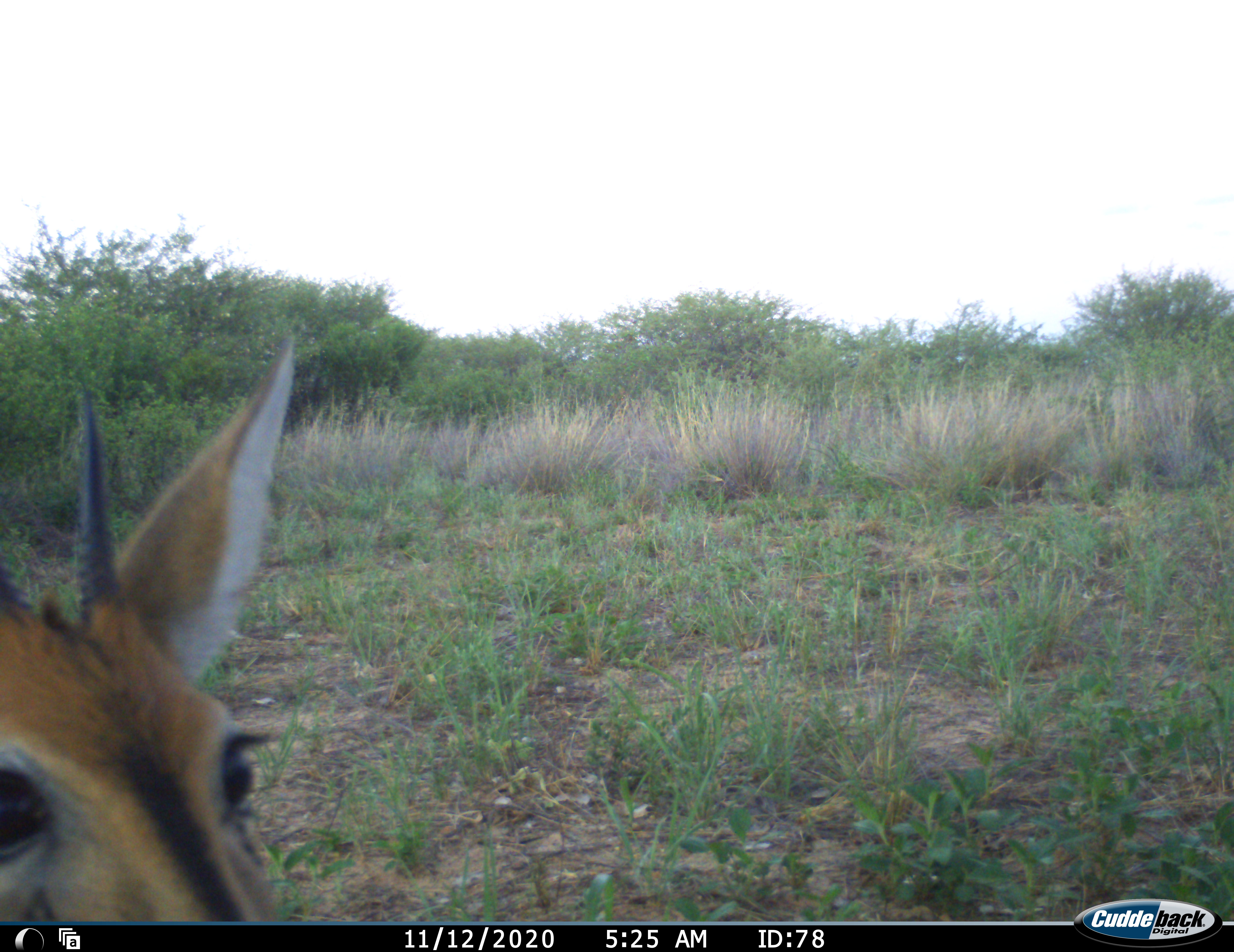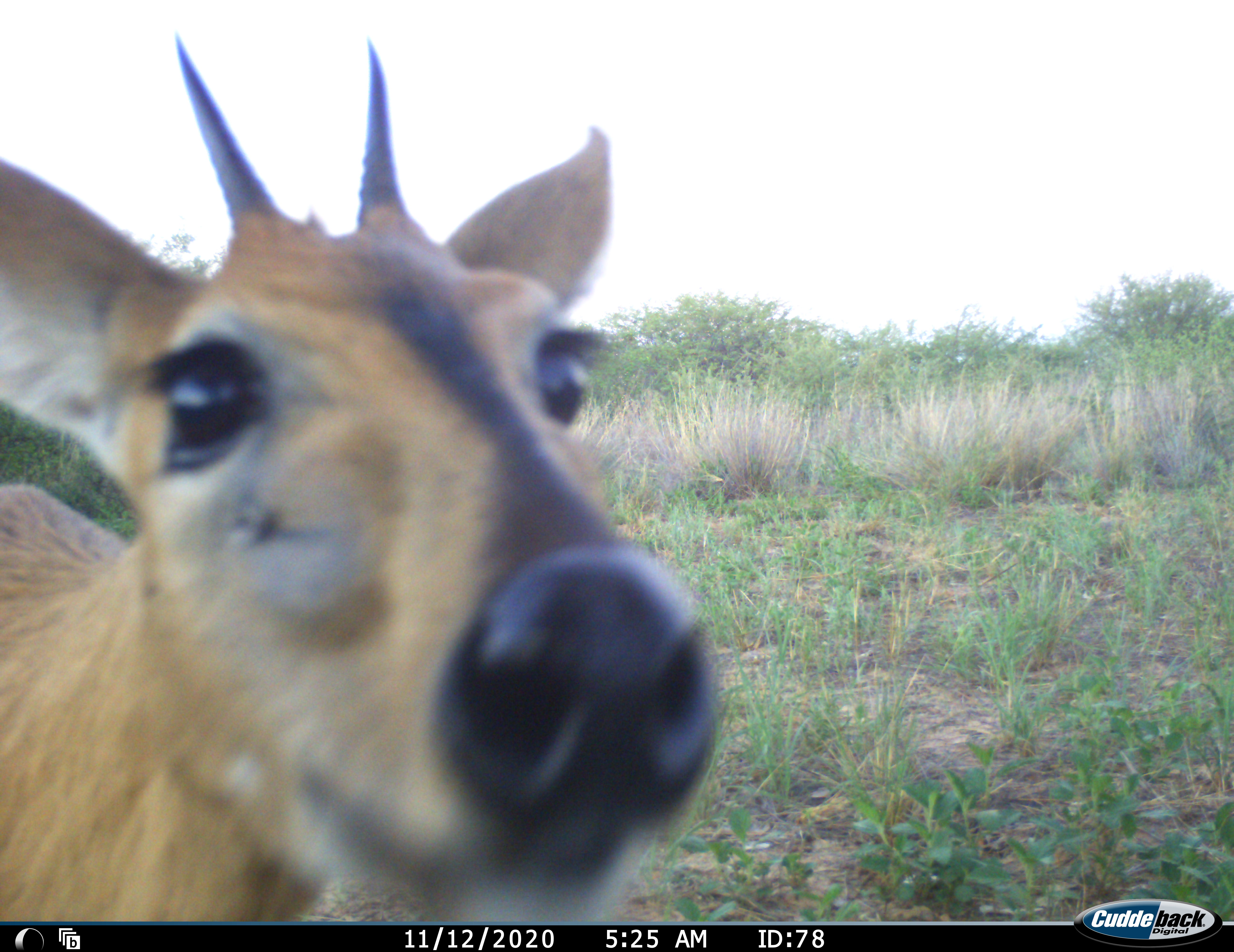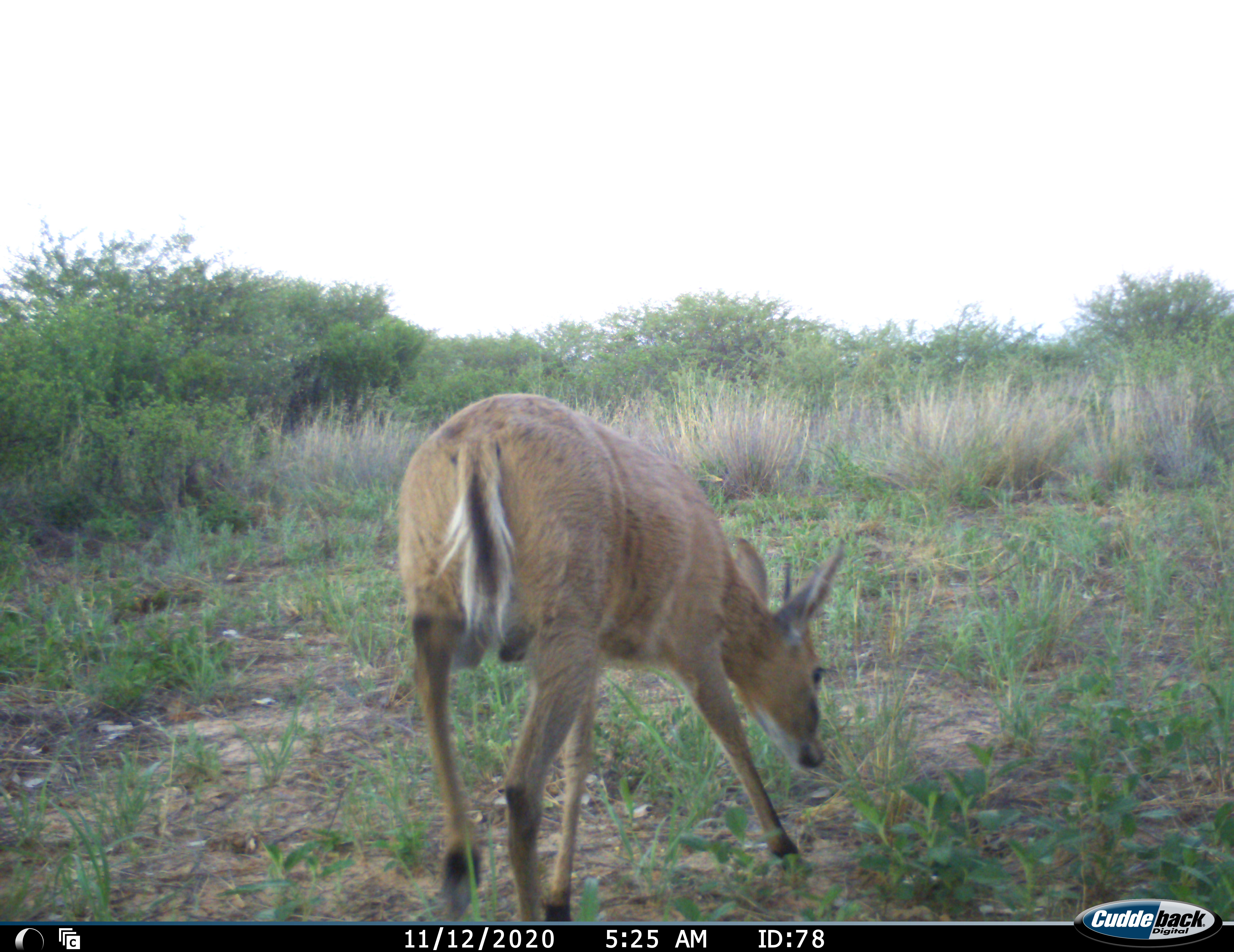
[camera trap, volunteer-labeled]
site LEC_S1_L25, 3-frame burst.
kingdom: Animalia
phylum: Chordata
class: Mammalia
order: Artiodactyla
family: Bovidae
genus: Sylvicapra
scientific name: Sylvicapra grimmia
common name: common duiker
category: duikercommongrey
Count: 1.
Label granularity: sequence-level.